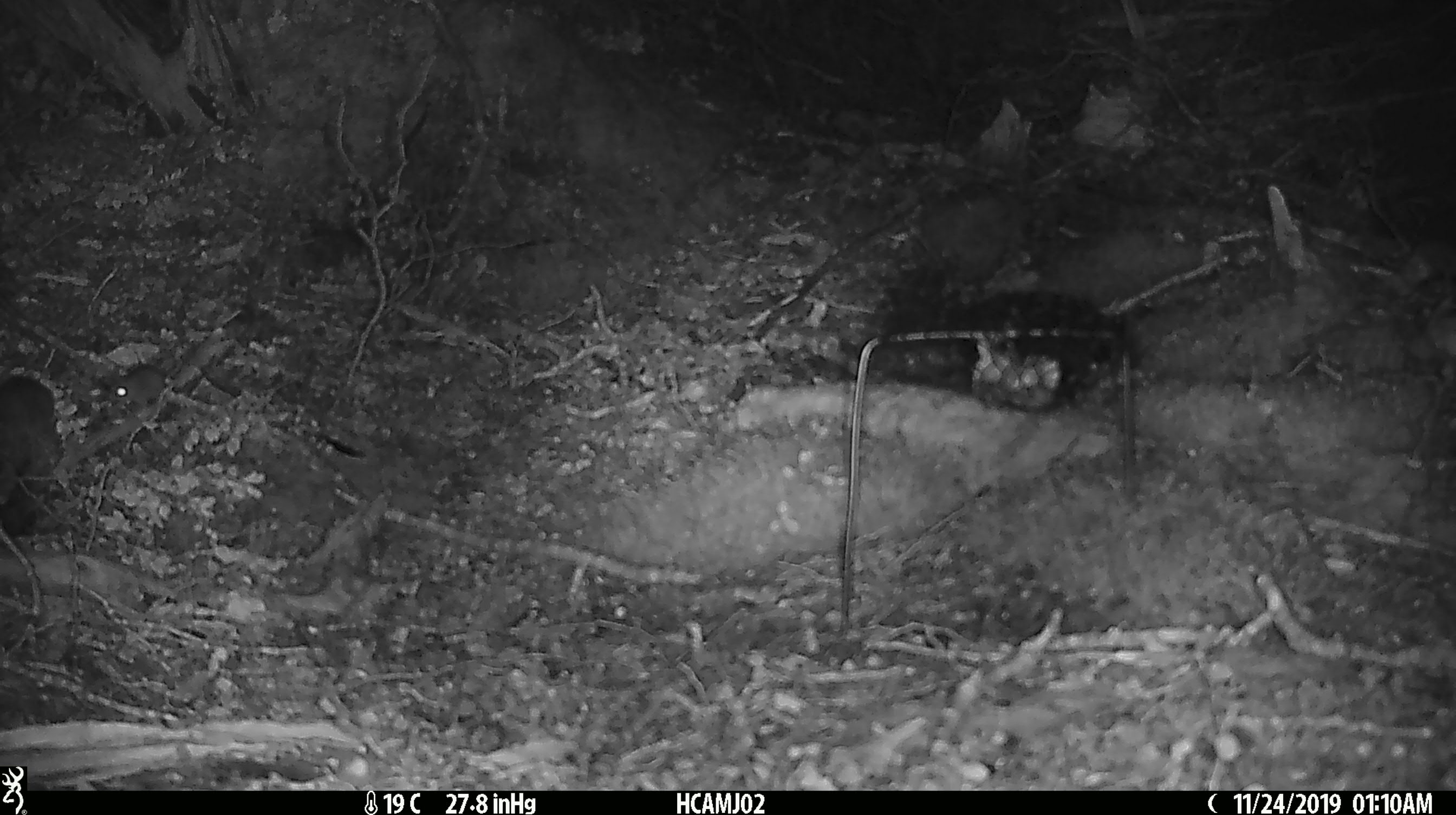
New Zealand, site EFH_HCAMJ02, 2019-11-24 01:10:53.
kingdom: Animalia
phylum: Chordata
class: Mammalia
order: Rodentia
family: Muridae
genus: Mus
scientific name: Mus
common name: mouse